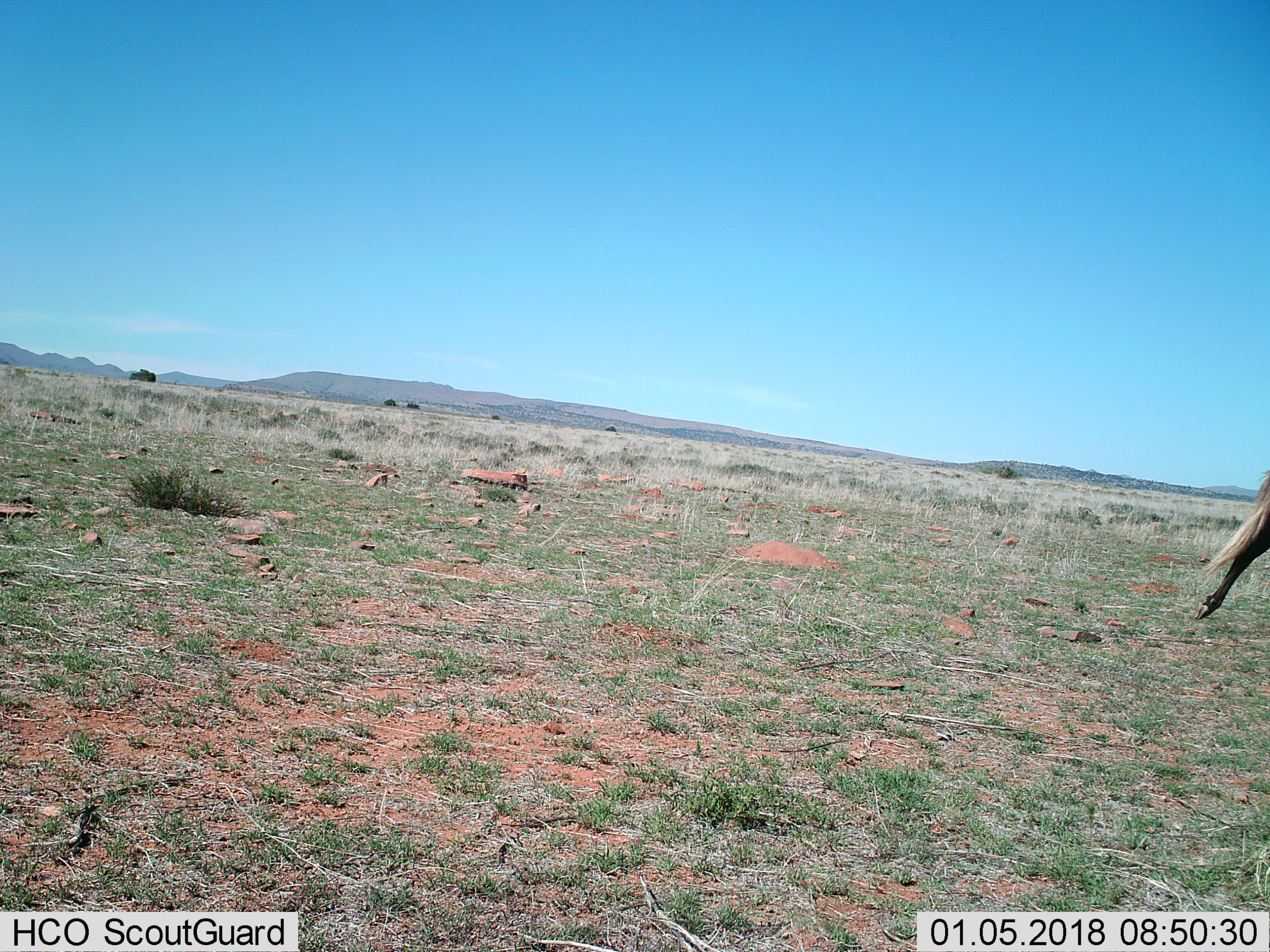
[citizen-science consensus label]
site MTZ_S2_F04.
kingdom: Animalia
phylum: Chordata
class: Mammalia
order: Artiodactyla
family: Bovidae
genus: Connochaetes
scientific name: Connochaetes gnou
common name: black wildebeest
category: wildebeestblack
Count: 1.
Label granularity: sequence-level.